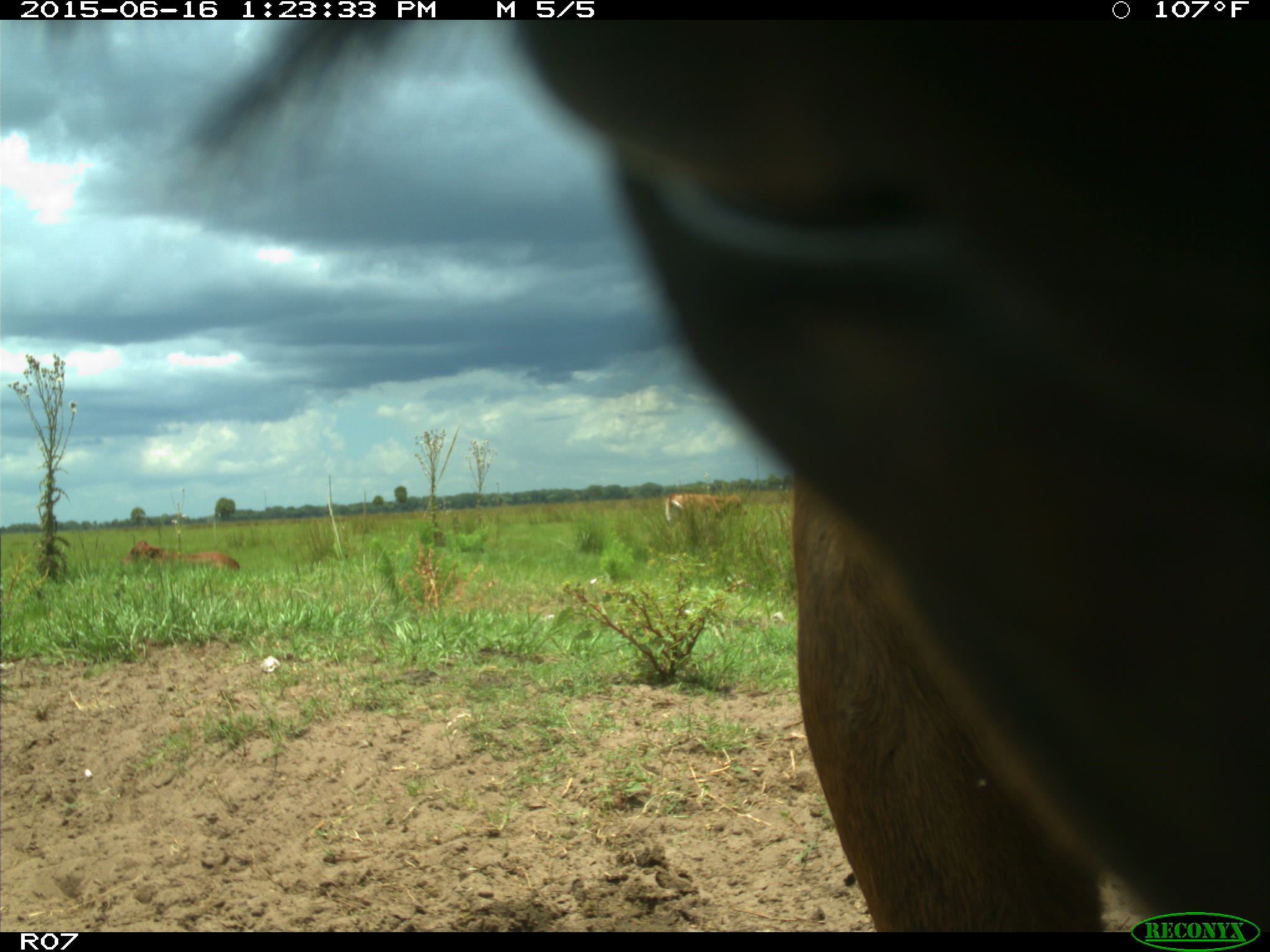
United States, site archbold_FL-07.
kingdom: Animalia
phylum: Chordata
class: Mammalia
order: Artiodactyla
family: Bovidae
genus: Bos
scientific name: Bos taurus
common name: domestic cow